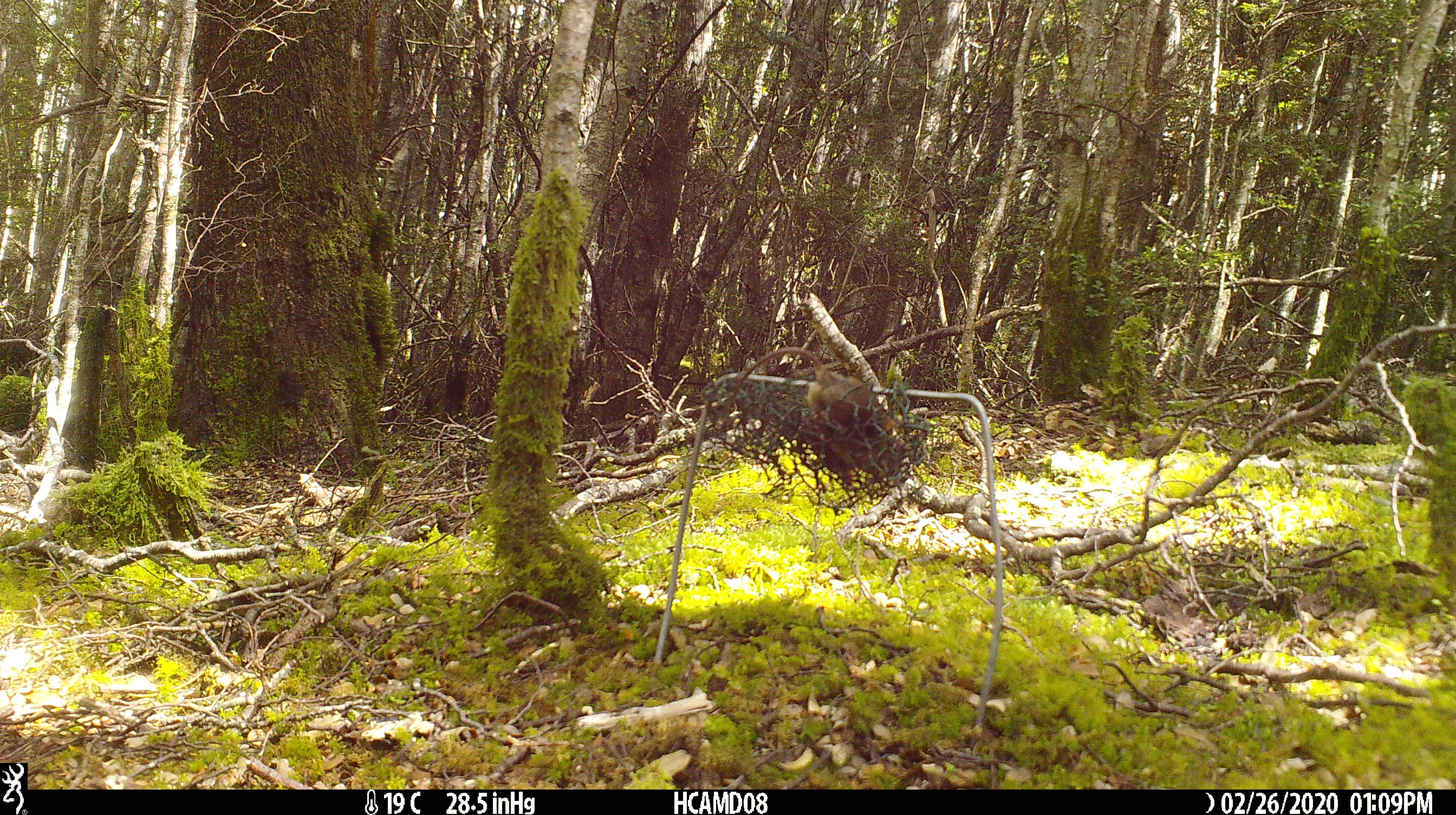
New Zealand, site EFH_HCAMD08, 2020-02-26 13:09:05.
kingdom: Animalia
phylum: Chordata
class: Mammalia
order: Rodentia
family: Muridae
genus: Mus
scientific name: Mus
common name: mouse